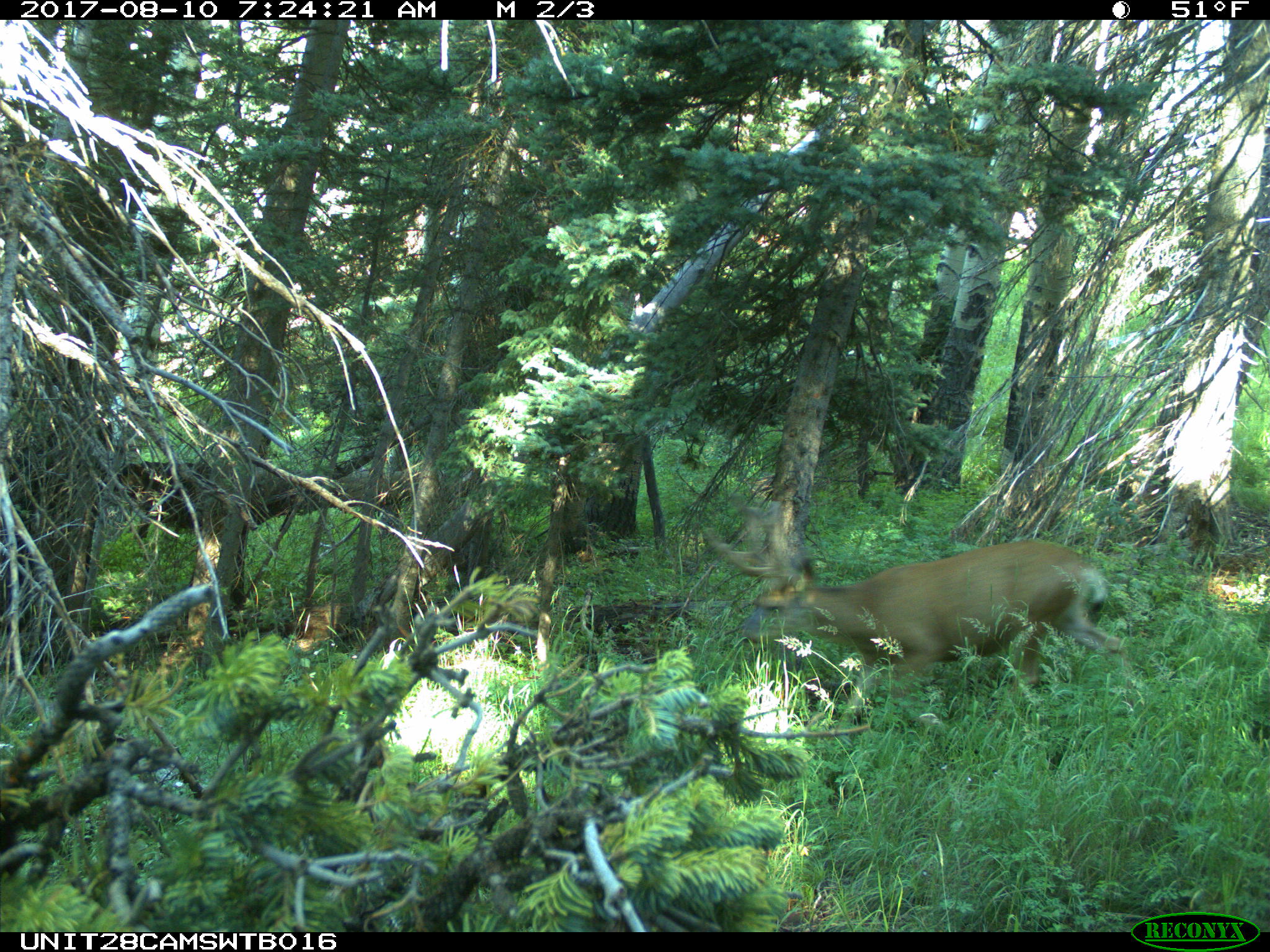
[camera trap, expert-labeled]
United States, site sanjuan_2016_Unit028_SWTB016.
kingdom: Animalia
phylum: Chordata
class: Mammalia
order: Artiodactyla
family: Cervidae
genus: Odocoileus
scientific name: Odocoileus hemionus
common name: mule deer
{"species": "Odocoileus hemionus (mule deer)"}